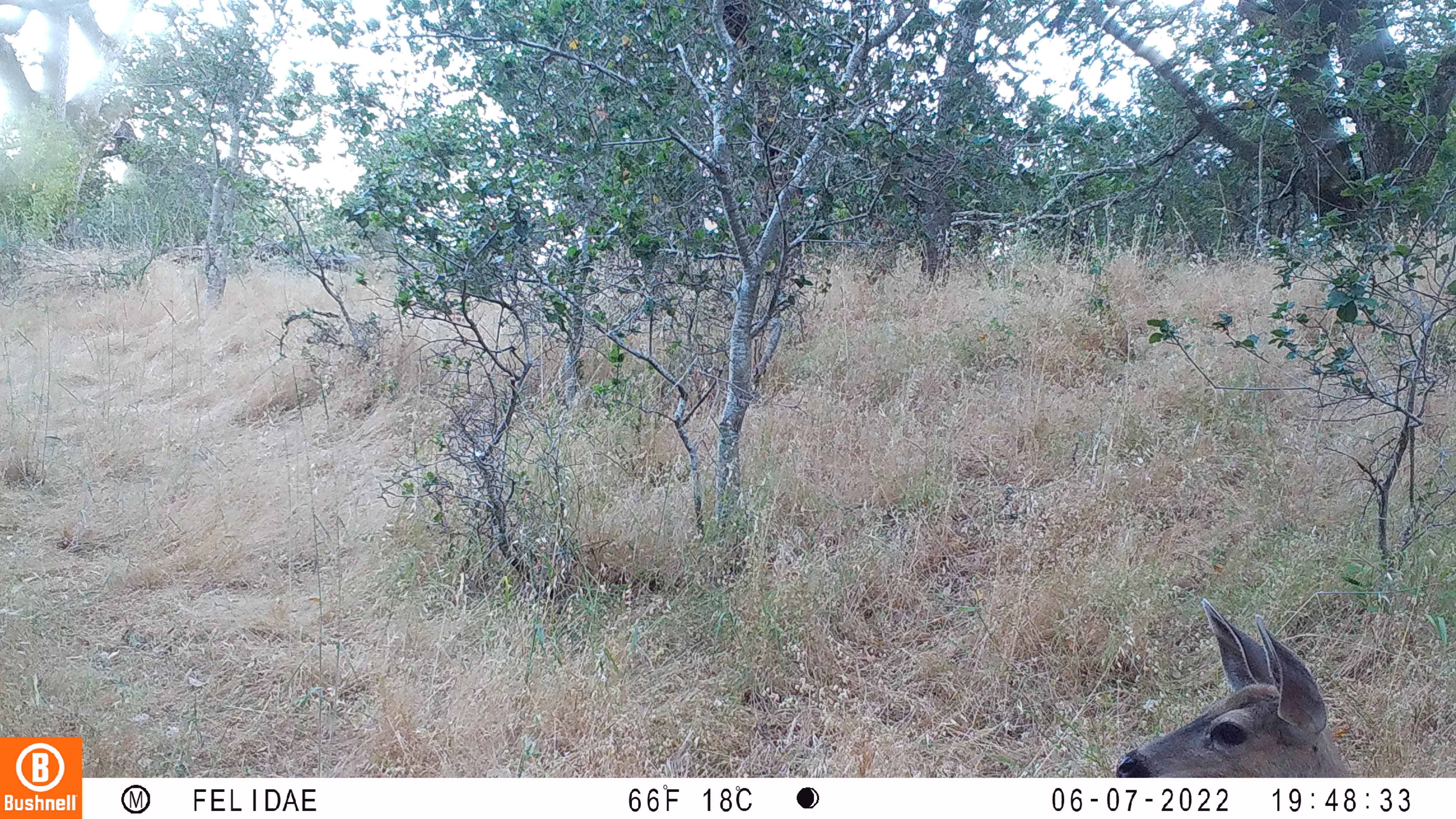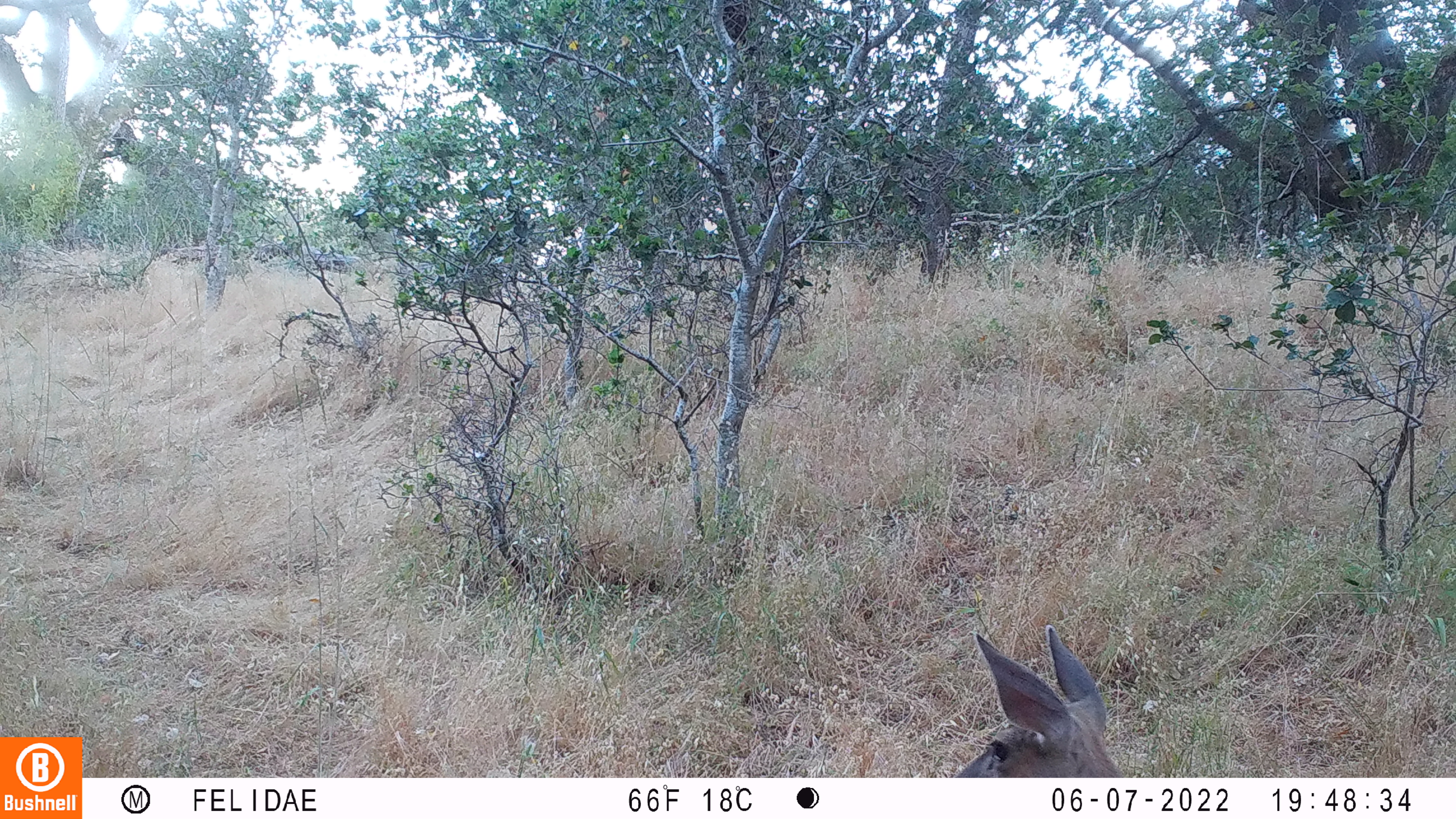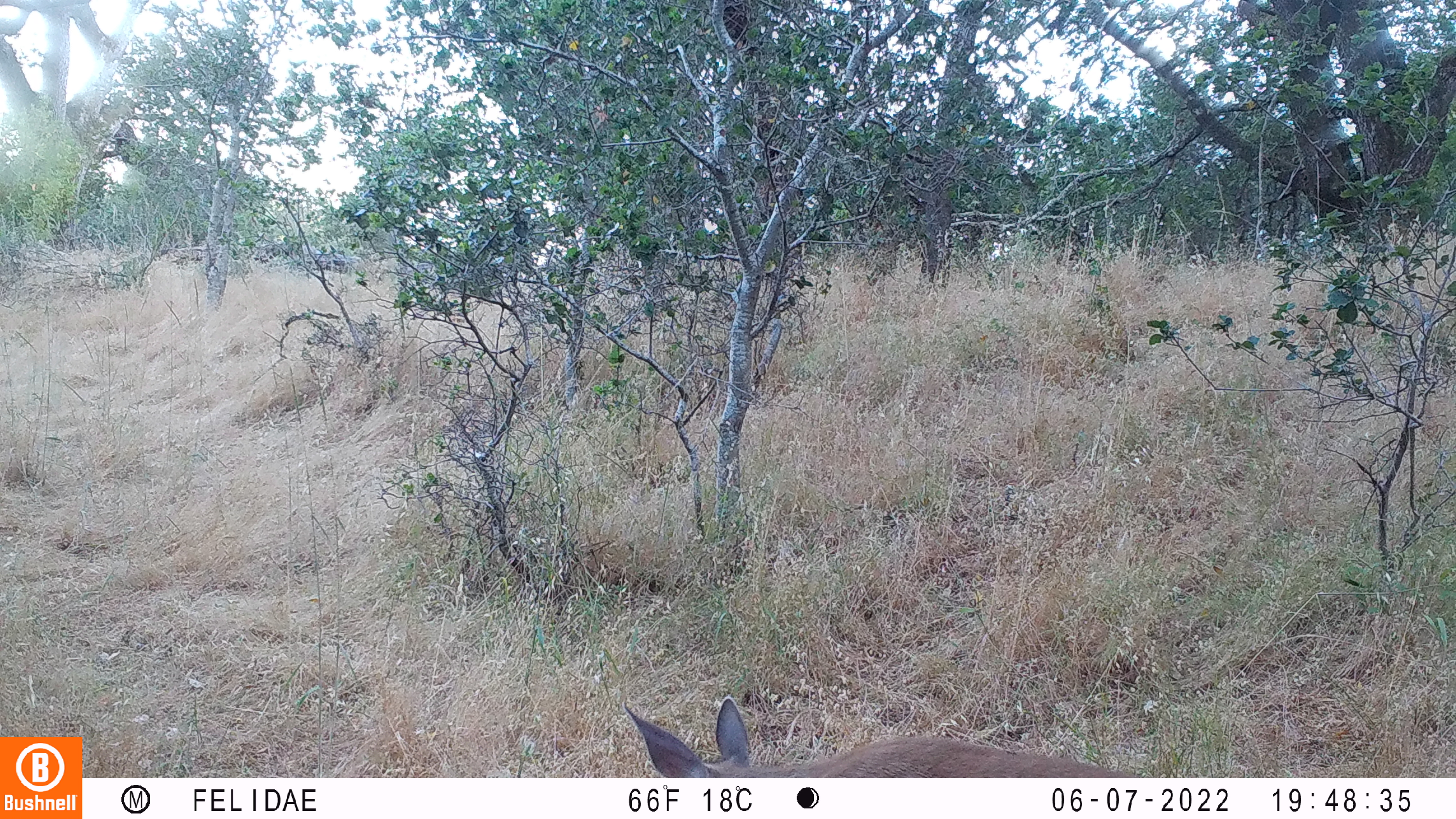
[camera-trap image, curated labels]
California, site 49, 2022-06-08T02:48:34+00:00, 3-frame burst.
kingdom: Animalia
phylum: Chordata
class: Mammalia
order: Artiodactyla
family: Cervidae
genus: Odocoileus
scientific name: Odocoileus hemionus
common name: mule deer